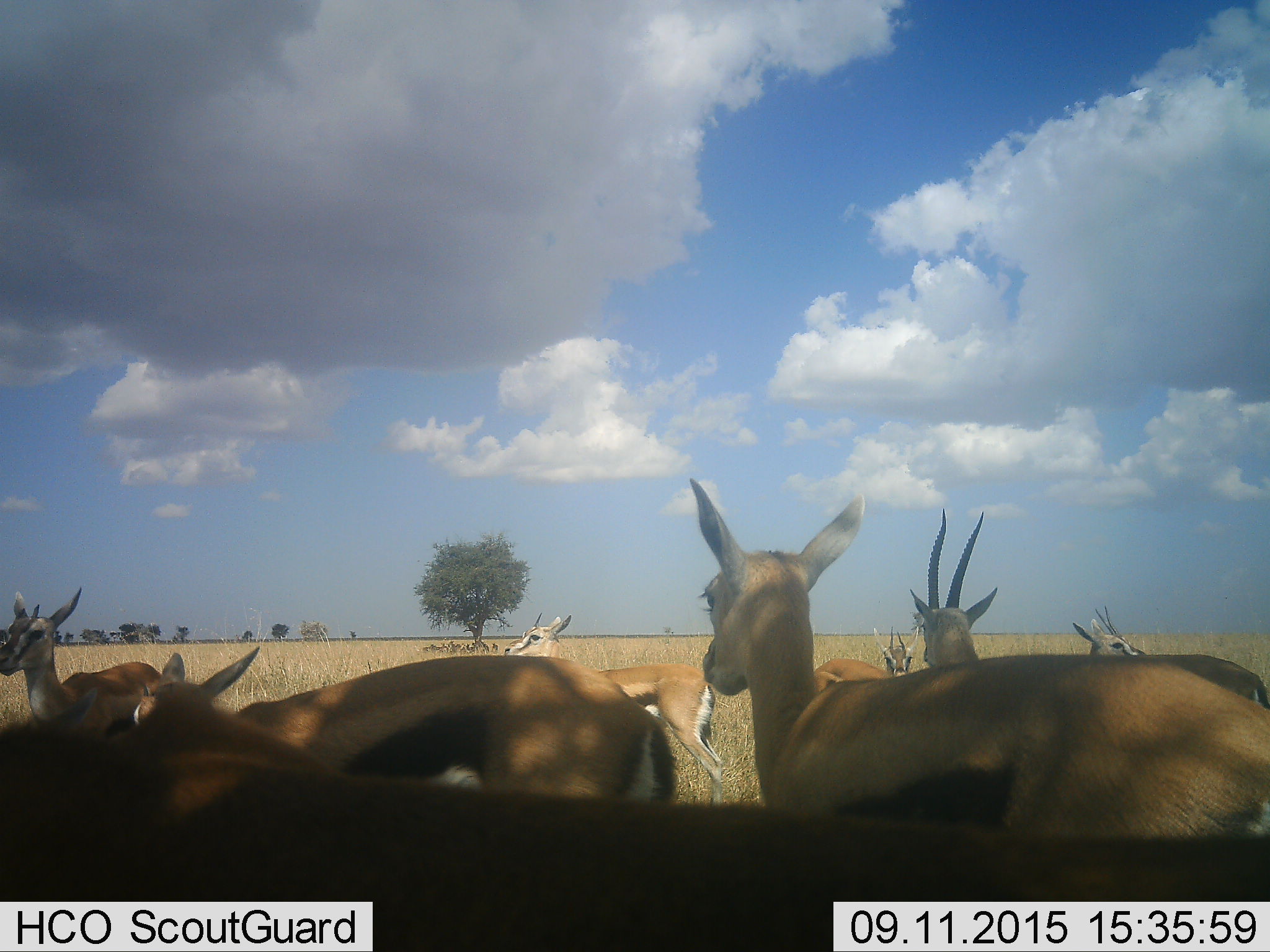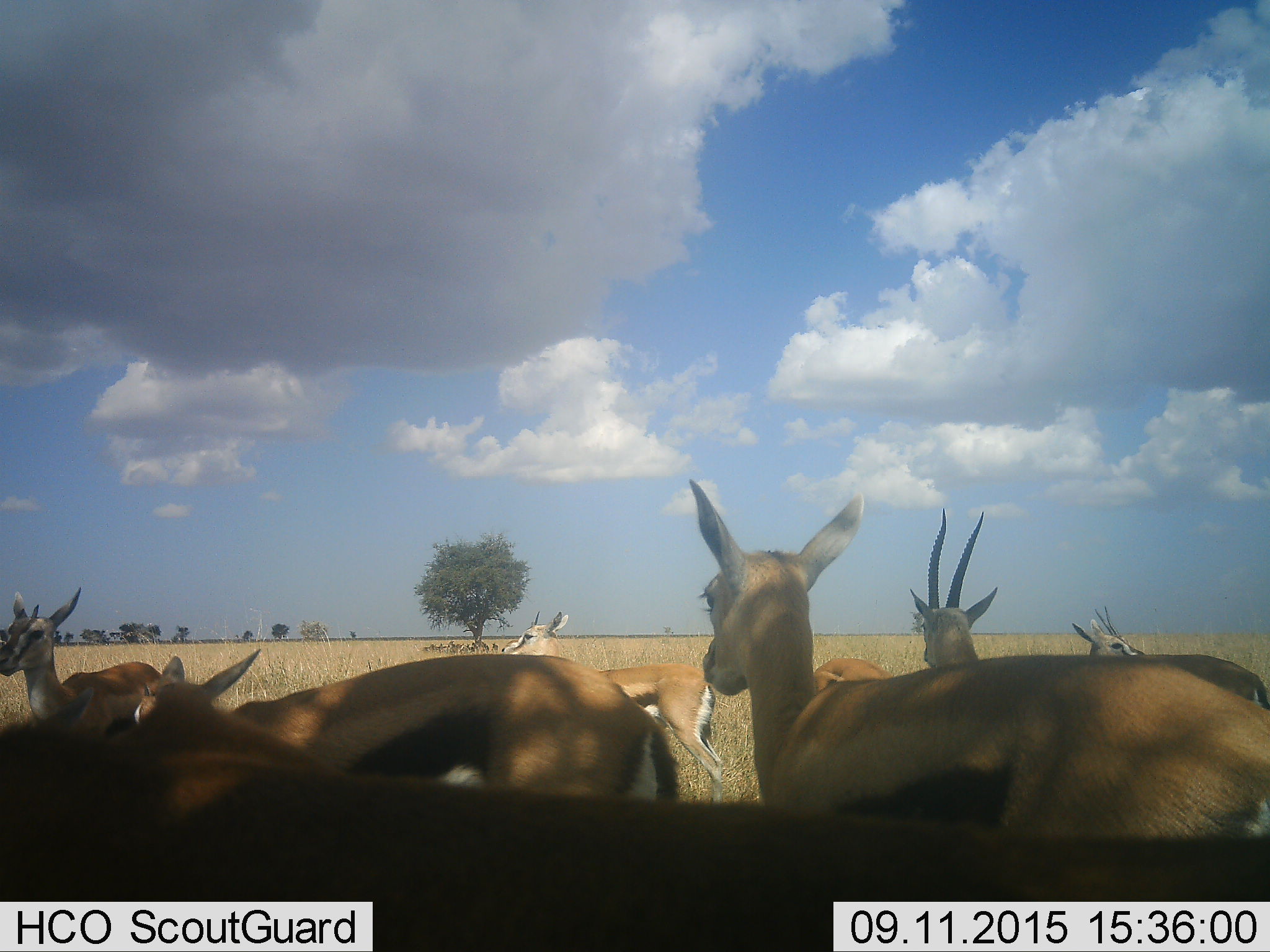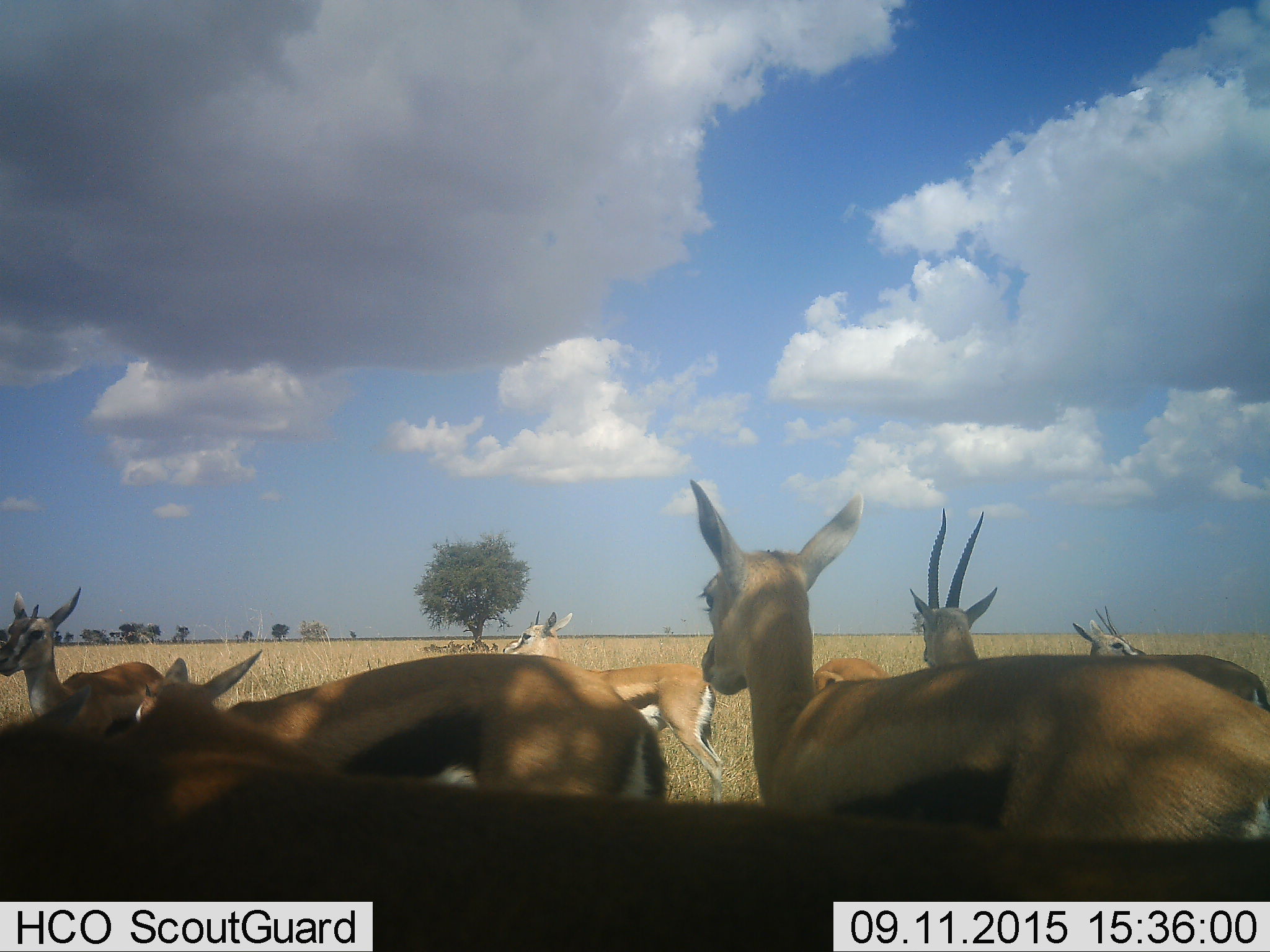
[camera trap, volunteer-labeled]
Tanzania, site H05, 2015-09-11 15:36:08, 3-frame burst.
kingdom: Animalia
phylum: Chordata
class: Mammalia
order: Artiodactyla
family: Bovidae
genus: Eudorcas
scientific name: Eudorcas thomsonii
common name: thomson's gazelle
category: gazellethomsons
Gazellethomsons (thomson's gazelle) (Eudorcas thomsonii), count 11-50. Behavior (volunteer vote fractions): standing 89%, resting 33%, moving 11%, interacting 0%. Young present (vote fraction): 11%. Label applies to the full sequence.